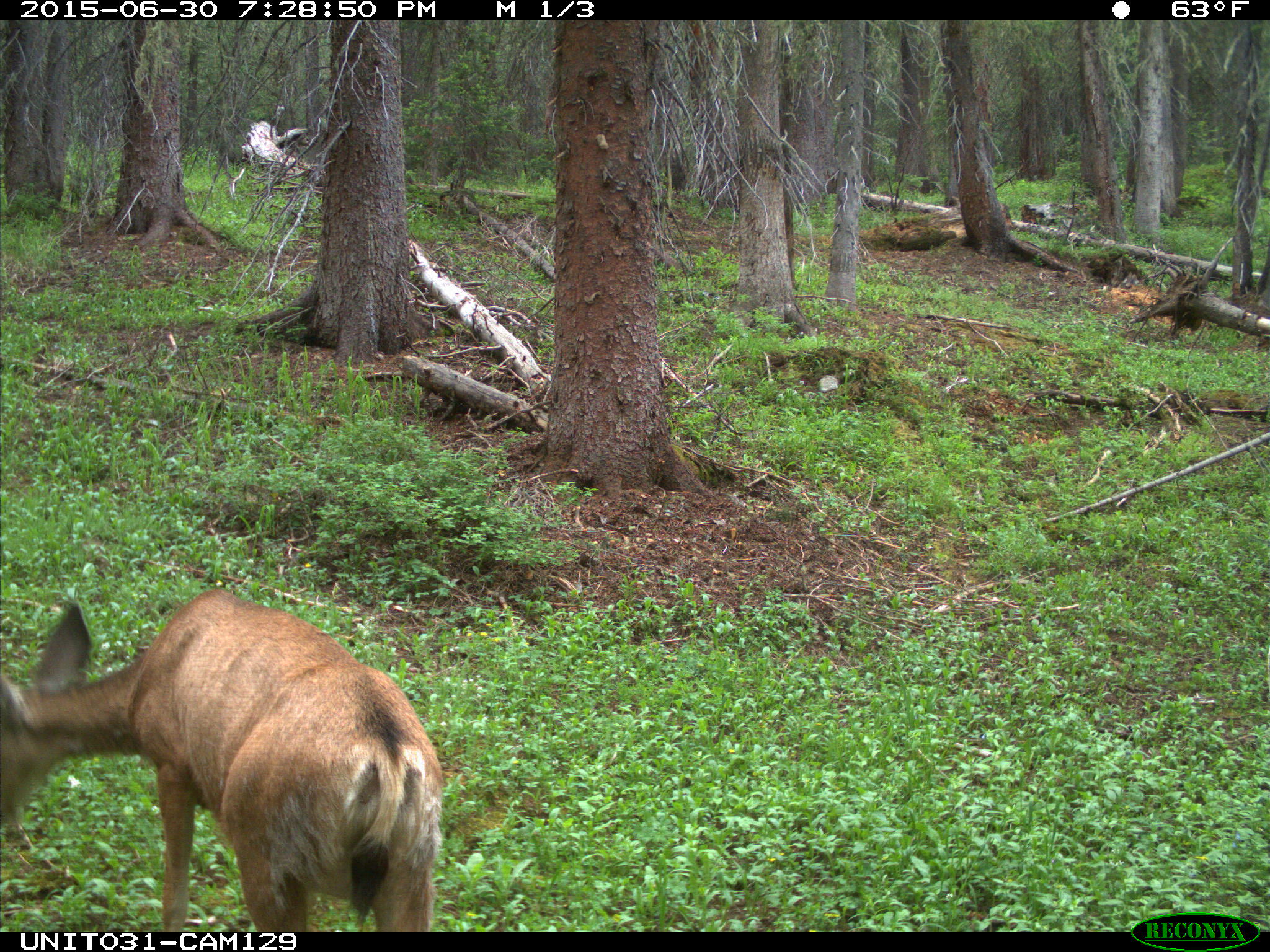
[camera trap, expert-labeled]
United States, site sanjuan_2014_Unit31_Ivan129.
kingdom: Animalia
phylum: Chordata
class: Mammalia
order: Artiodactyla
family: Cervidae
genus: Odocoileus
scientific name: Odocoileus hemionus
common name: mule deer